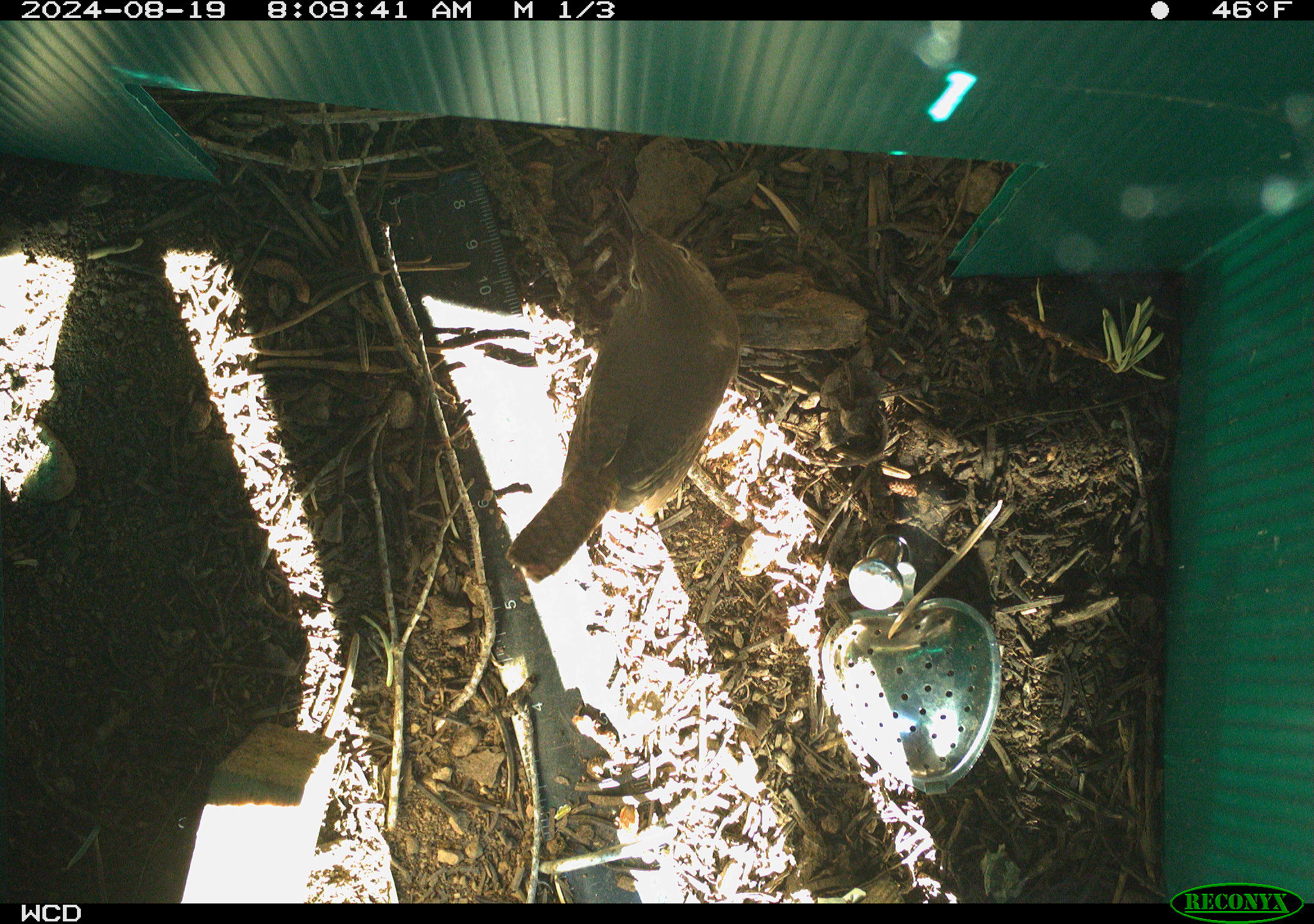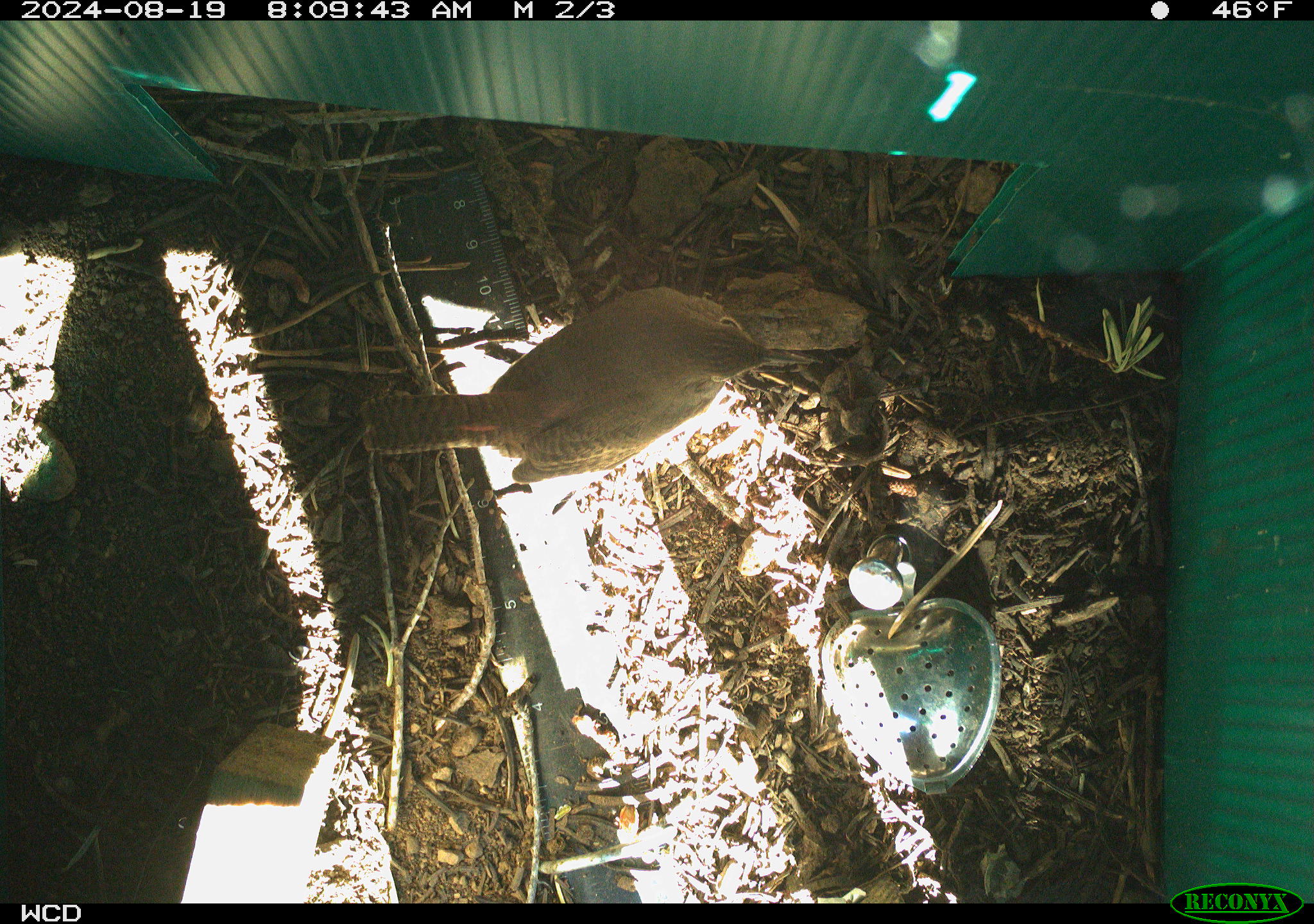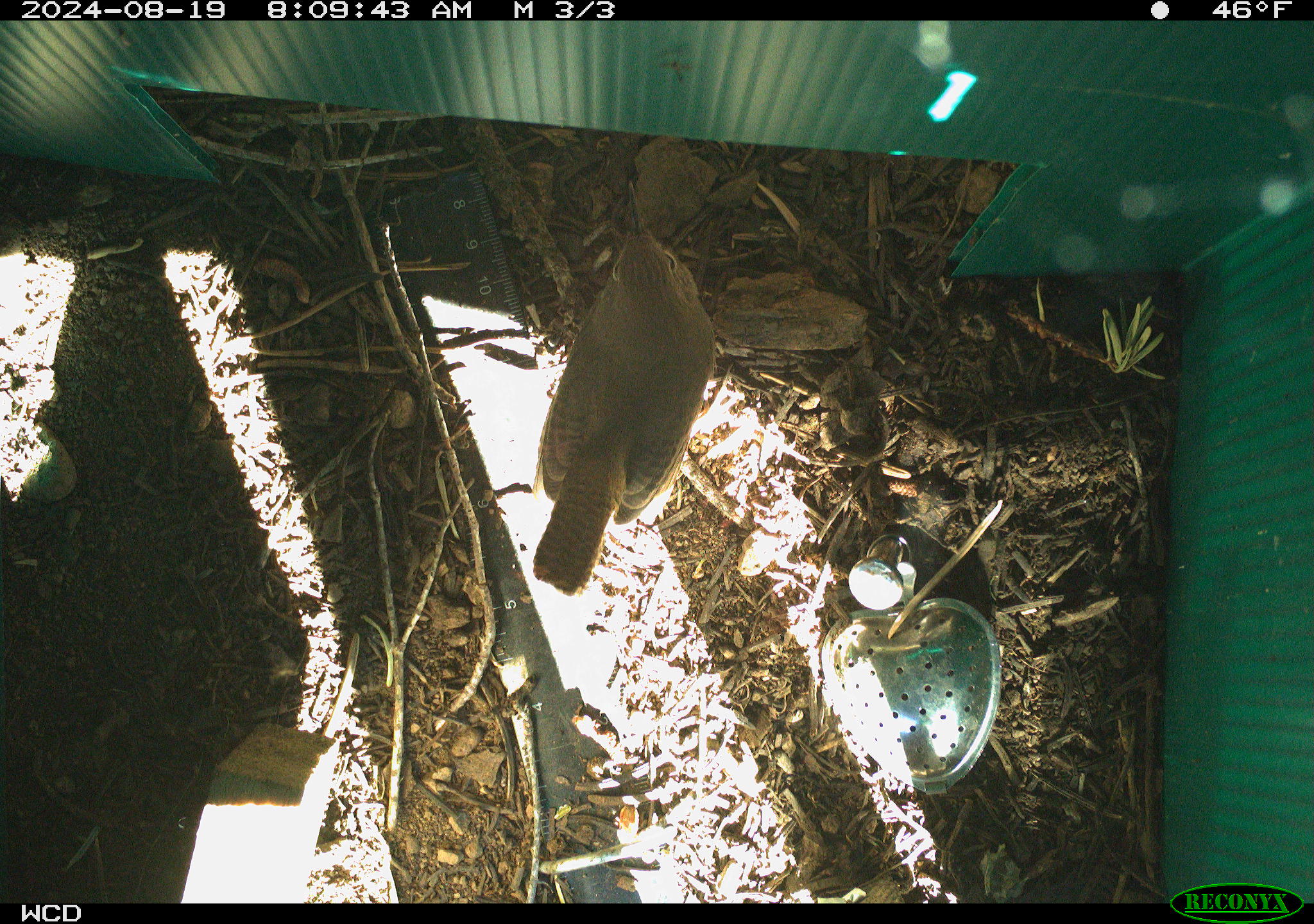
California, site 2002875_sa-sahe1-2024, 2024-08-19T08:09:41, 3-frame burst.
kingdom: Animalia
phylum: Chordata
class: Aves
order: Passeriformes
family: Troglodytidae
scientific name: Troglodytidae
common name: wren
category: troglodytidae family